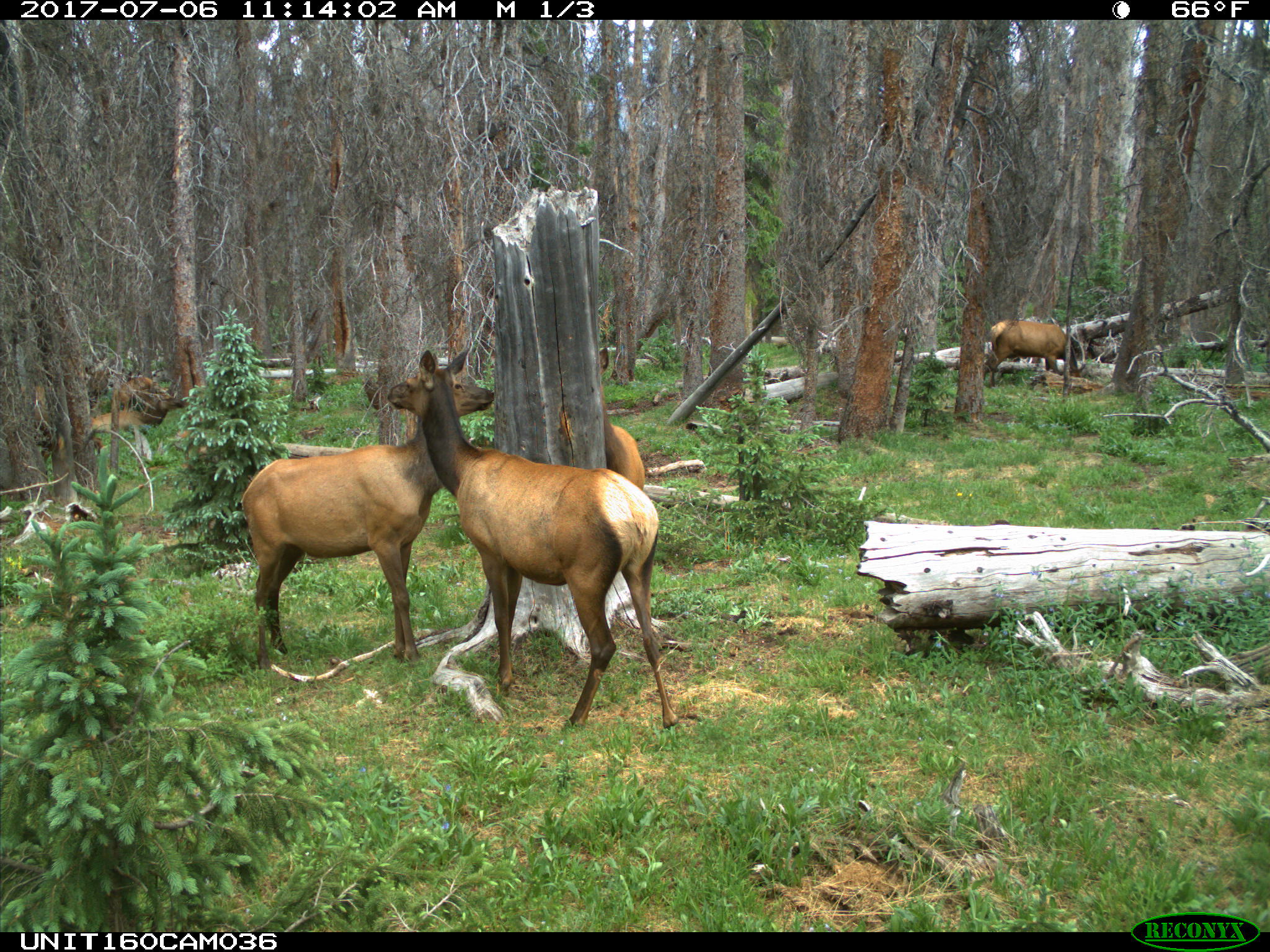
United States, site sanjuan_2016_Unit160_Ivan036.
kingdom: Animalia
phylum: Chordata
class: Mammalia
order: Artiodactyla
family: Cervidae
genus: Cervus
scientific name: Cervus elaphus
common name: red deer